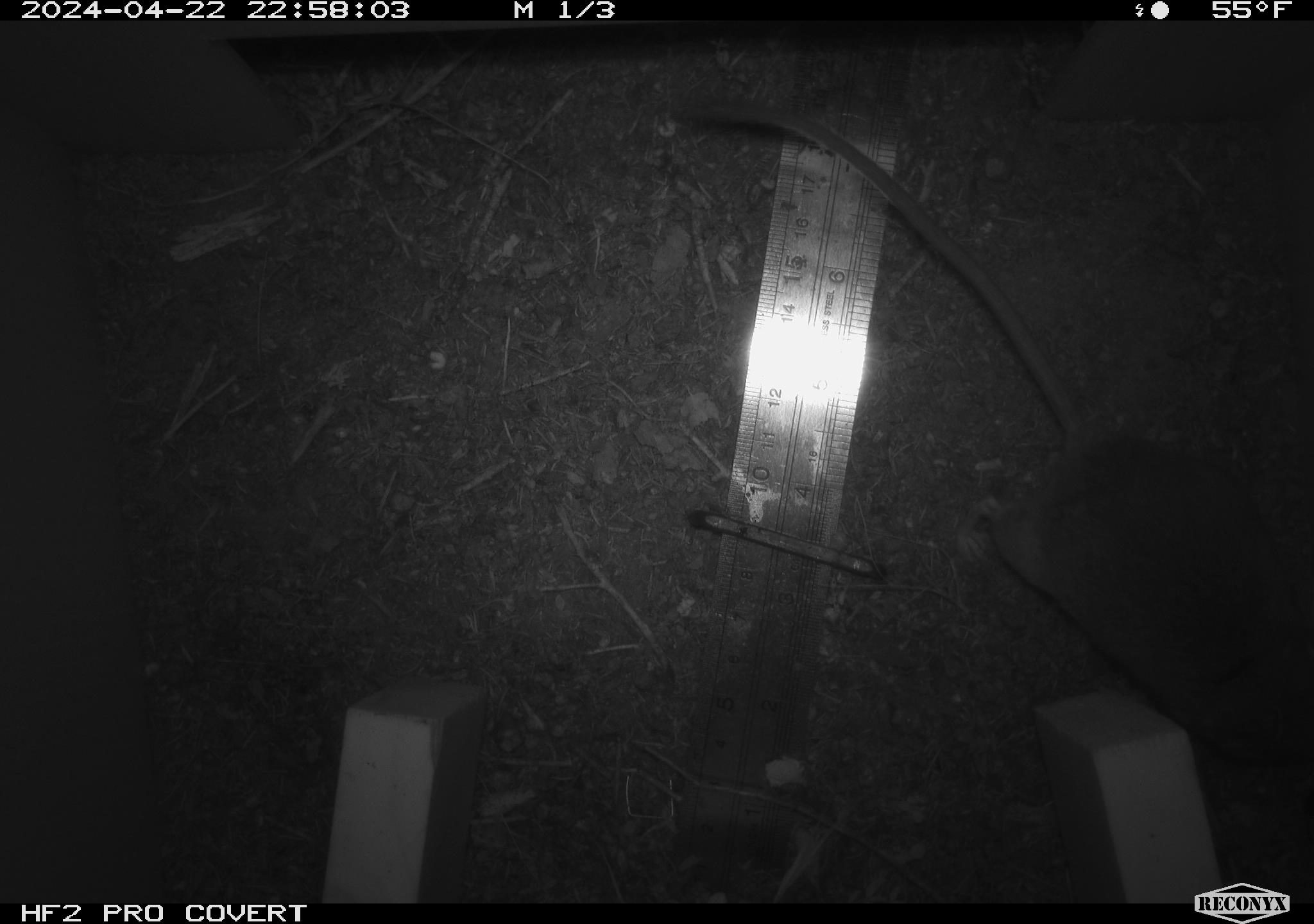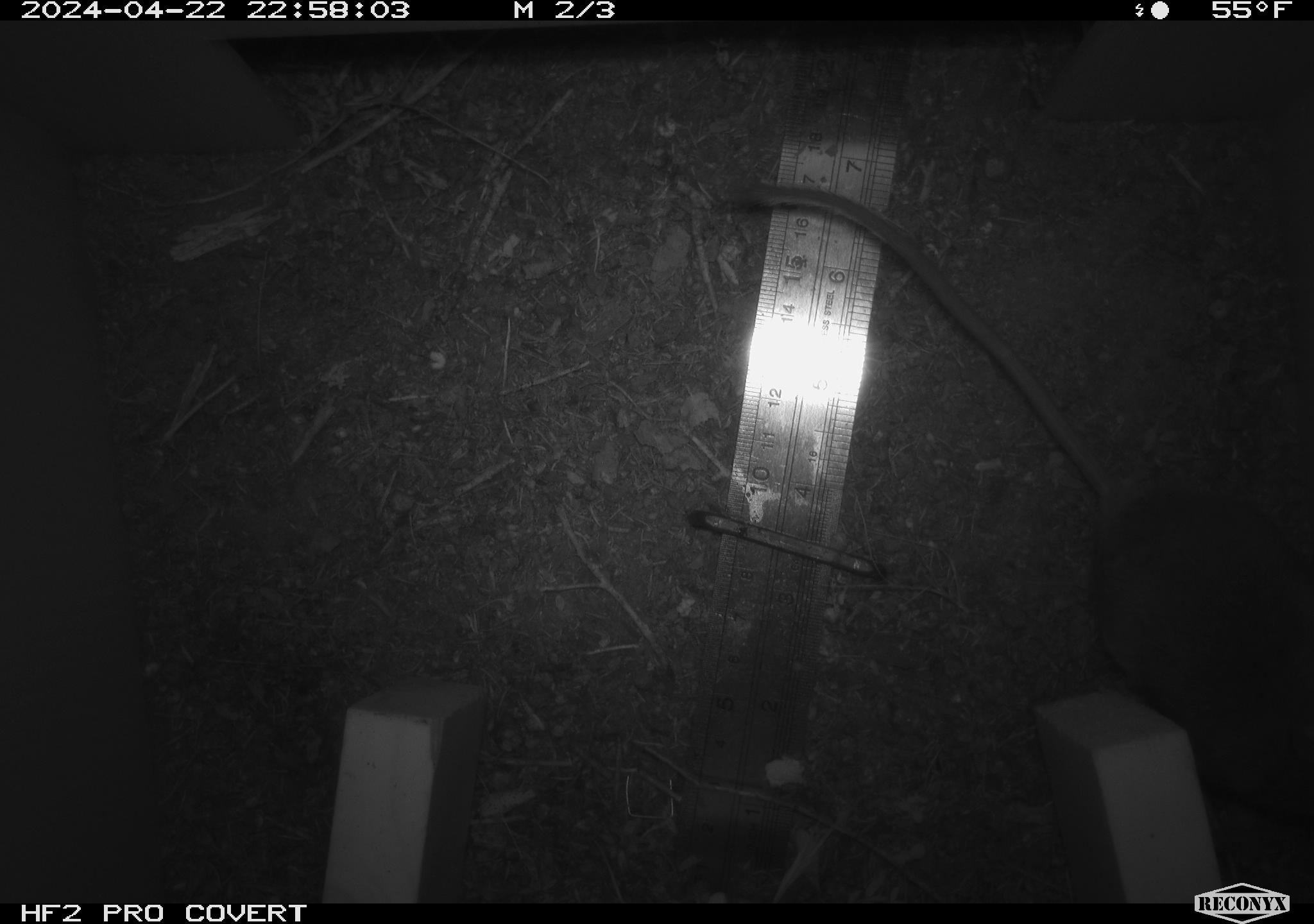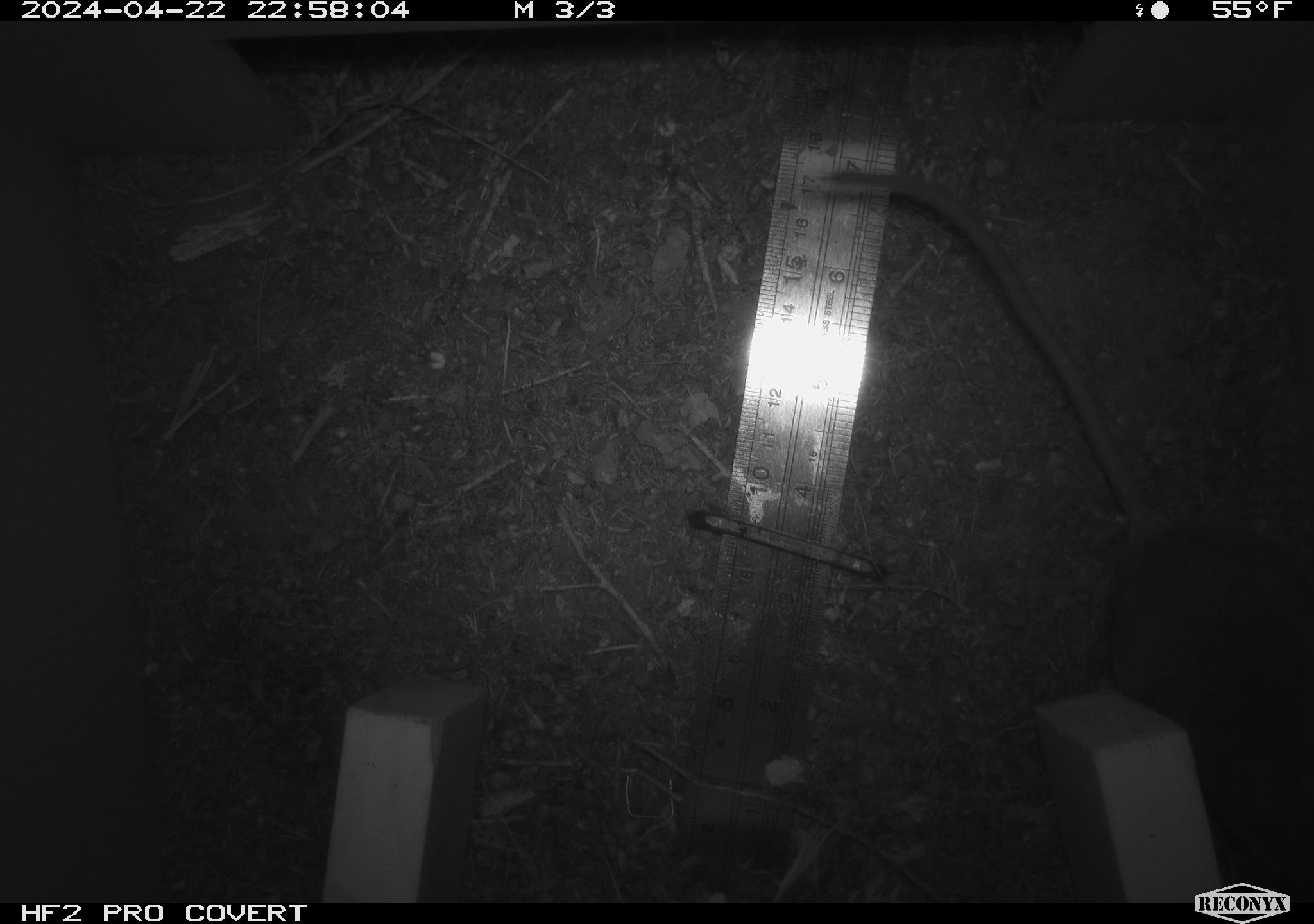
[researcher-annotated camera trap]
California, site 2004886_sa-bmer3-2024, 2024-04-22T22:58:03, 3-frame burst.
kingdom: Animalia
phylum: Chordata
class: Mammalia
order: Rodentia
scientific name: Rodentia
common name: mouse species